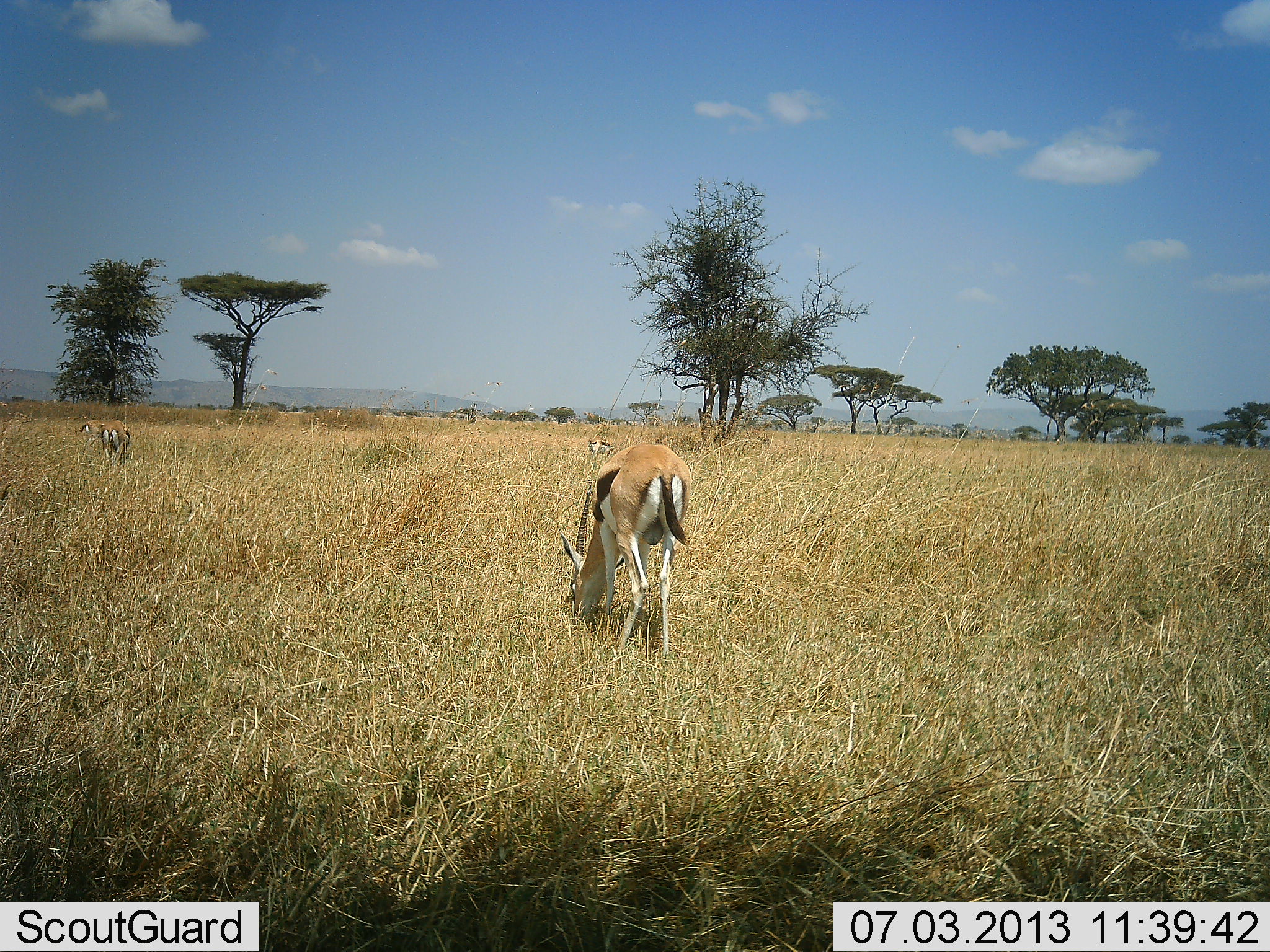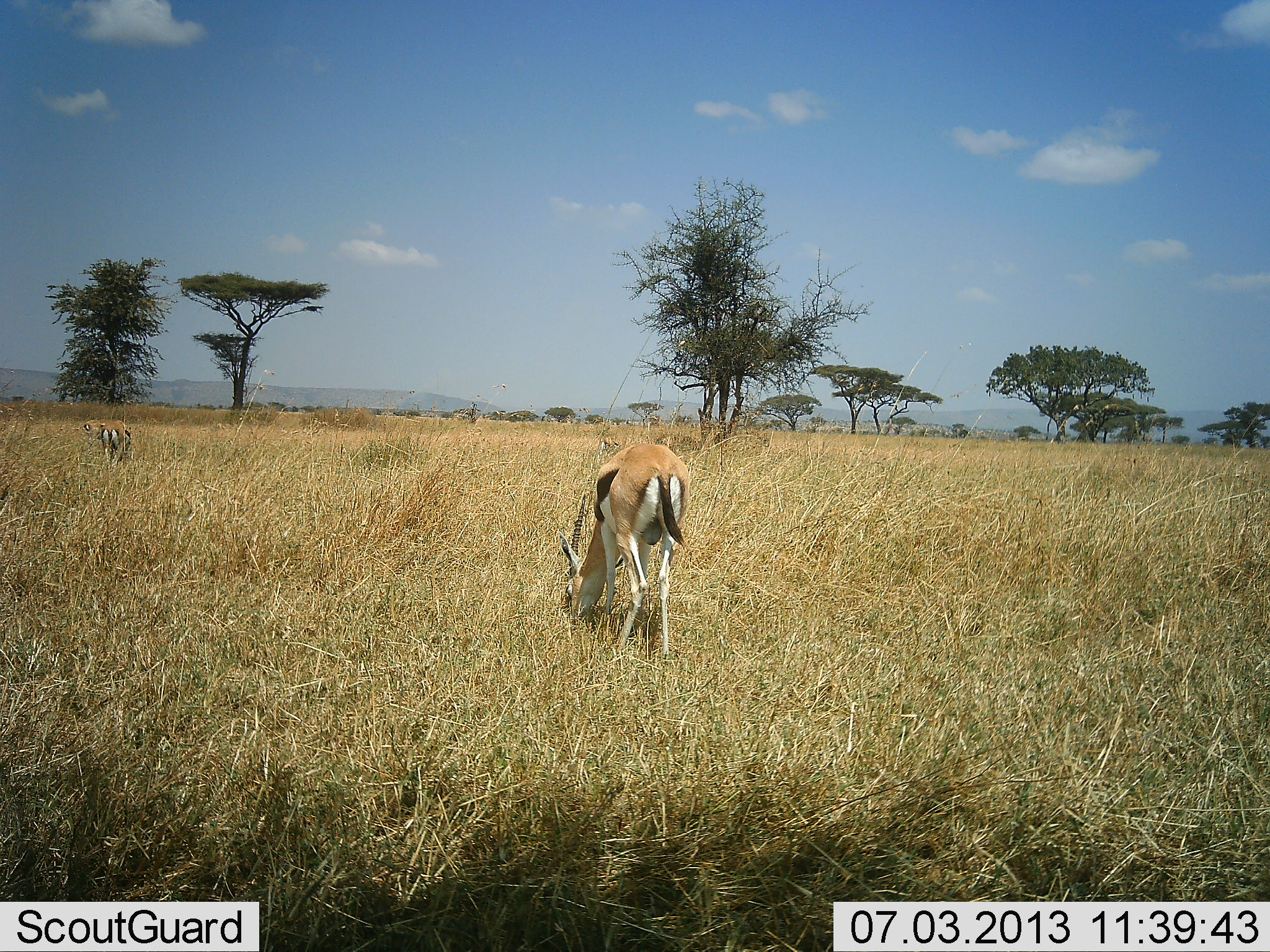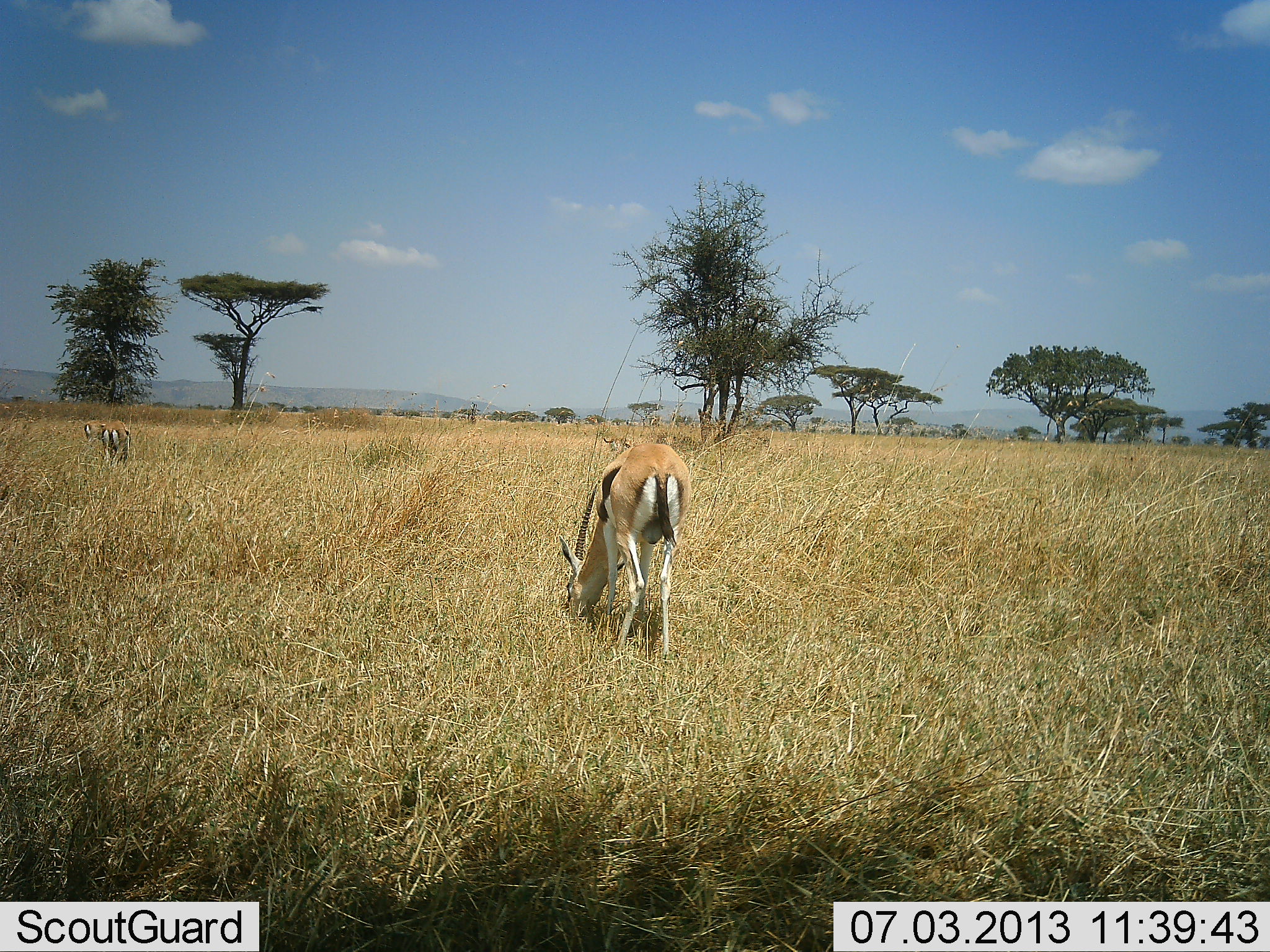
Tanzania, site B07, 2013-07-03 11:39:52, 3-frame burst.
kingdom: Animalia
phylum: Chordata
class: Mammalia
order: Artiodactyla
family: Bovidae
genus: Eudorcas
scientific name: Eudorcas thomsonii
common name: thomson's gazelle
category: gazellethomsons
Gazellethomsons (thomson's gazelle) (Eudorcas thomsonii), count 2. Behavior (volunteer vote fractions): standing 21%, resting 0%, moving 11%, interacting 0%. Young present (vote fraction): 0%. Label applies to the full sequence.